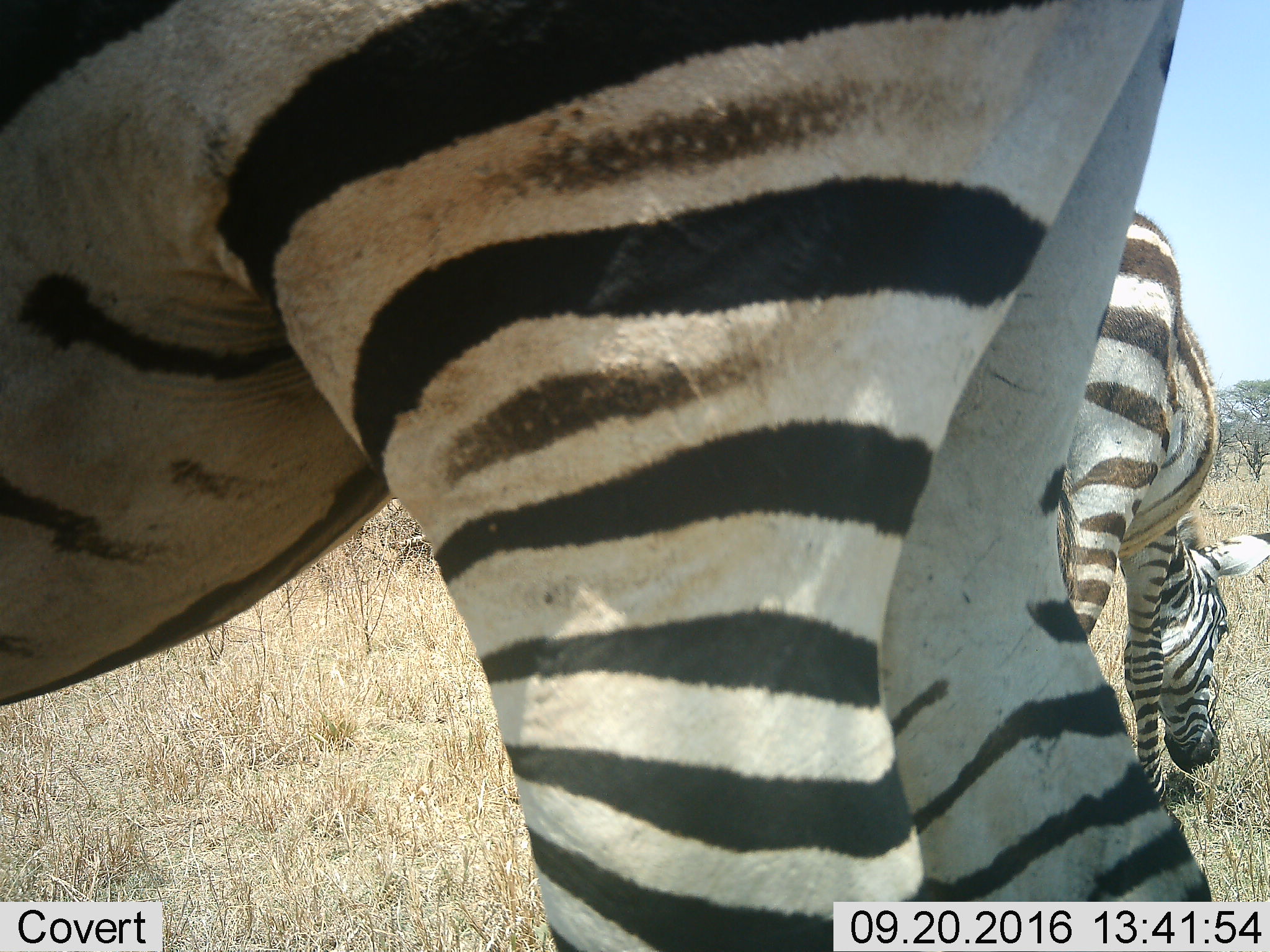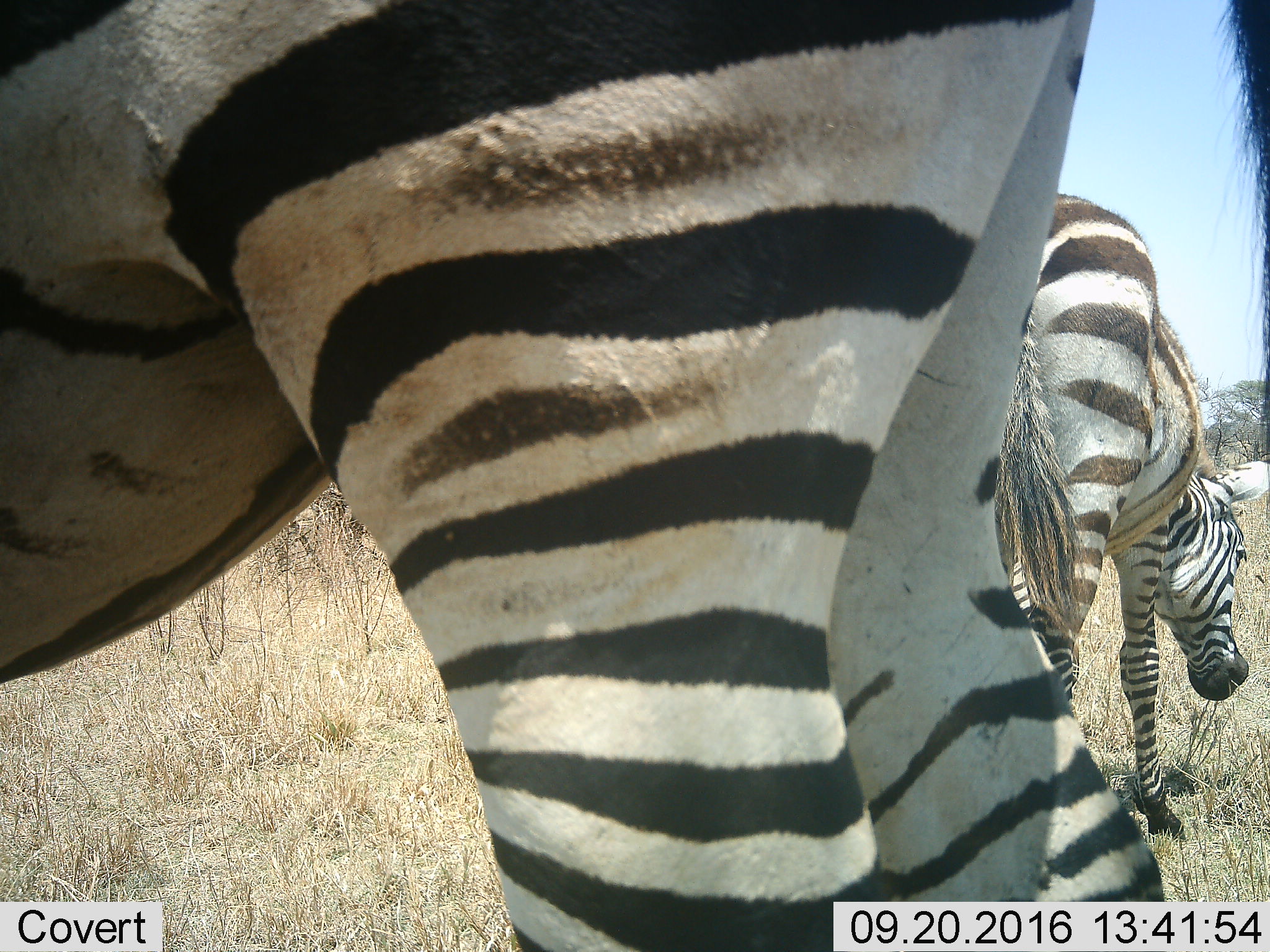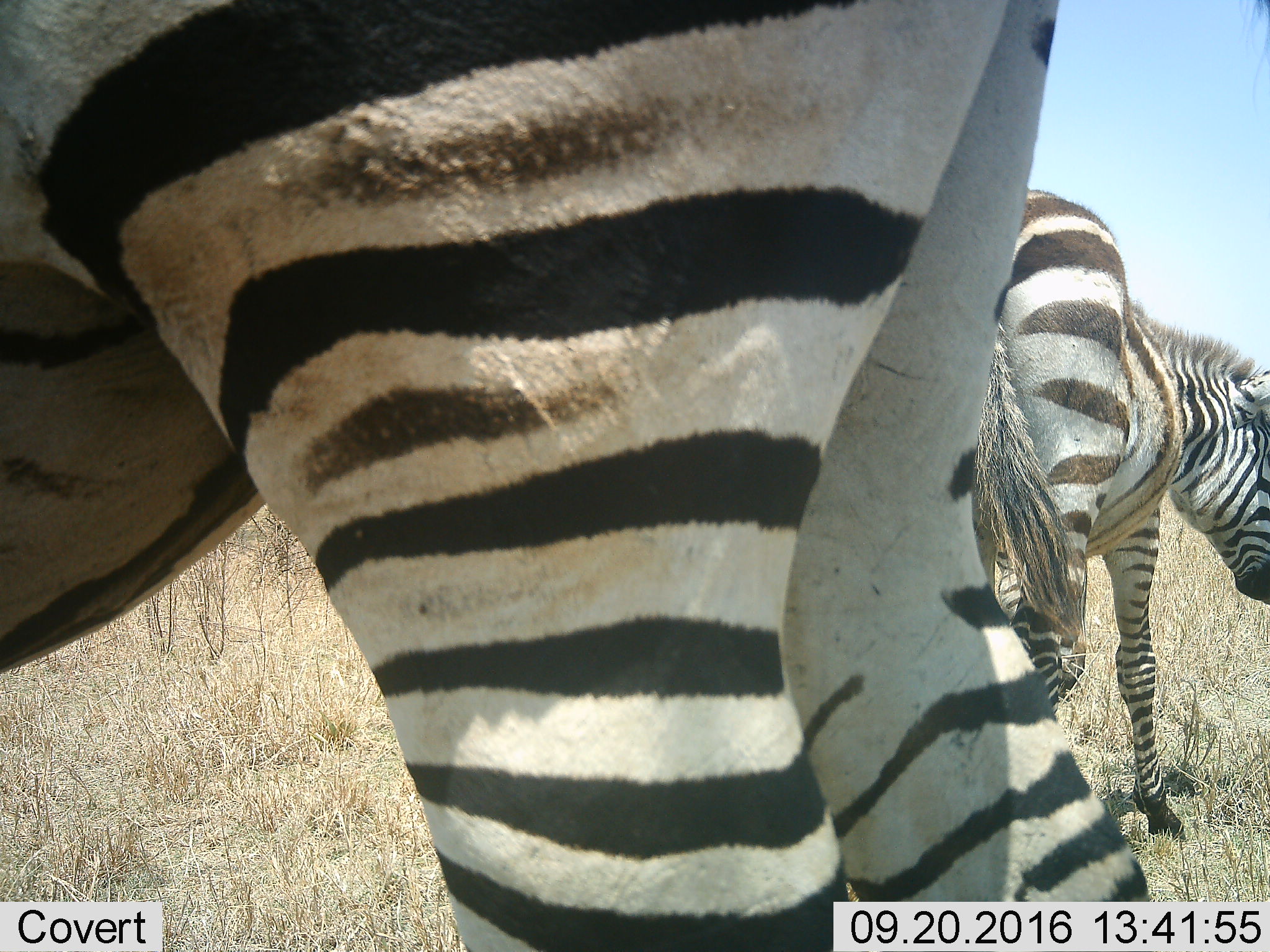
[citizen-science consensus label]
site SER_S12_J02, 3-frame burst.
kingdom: Animalia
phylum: Chordata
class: Mammalia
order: Perissodactyla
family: Equidae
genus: Equus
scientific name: Equus quagga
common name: plains zebra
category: zebraplains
Zebraplains (plains zebra) (Equus quagga), count 2. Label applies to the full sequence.